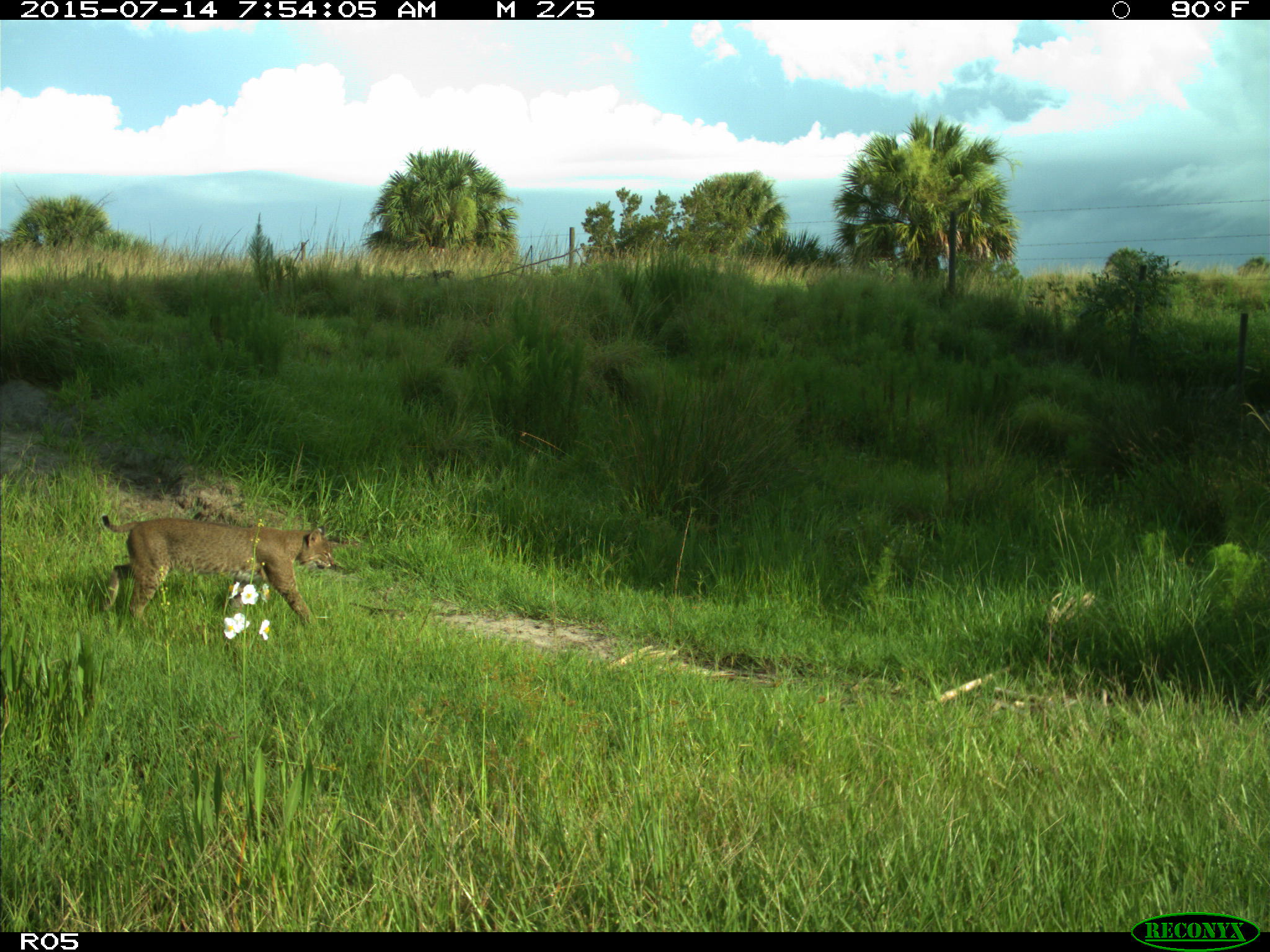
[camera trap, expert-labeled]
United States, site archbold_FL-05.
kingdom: Animalia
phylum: Chordata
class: Mammalia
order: Carnivora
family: Felidae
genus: Lynx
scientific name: Lynx rufus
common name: bobcat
Lynx rufus (bobcat).